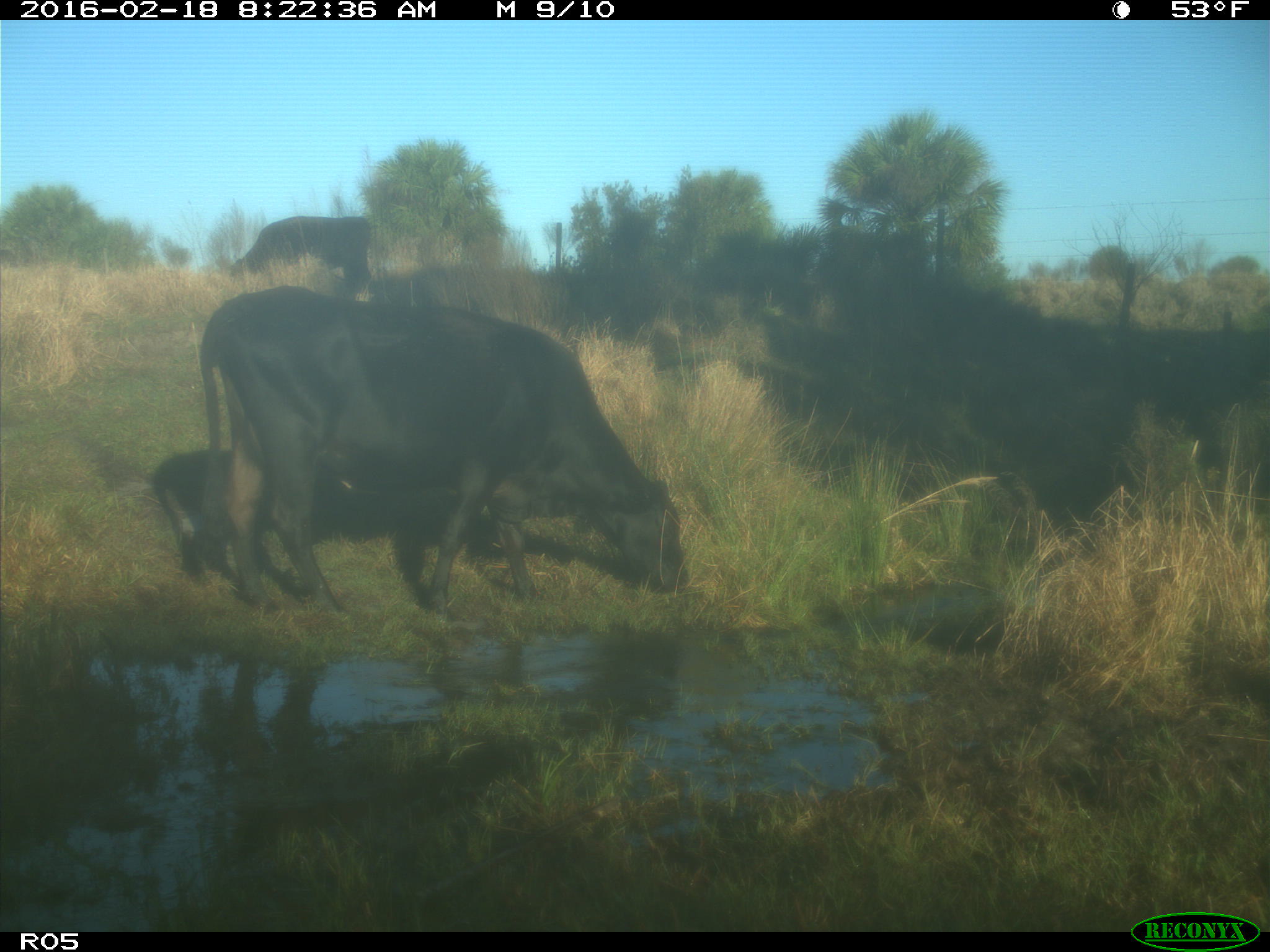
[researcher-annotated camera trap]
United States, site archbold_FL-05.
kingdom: Animalia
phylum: Chordata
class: Mammalia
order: Artiodactyla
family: Bovidae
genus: Bos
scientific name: Bos taurus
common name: domestic cow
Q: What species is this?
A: Bos taurus (domestic cow).